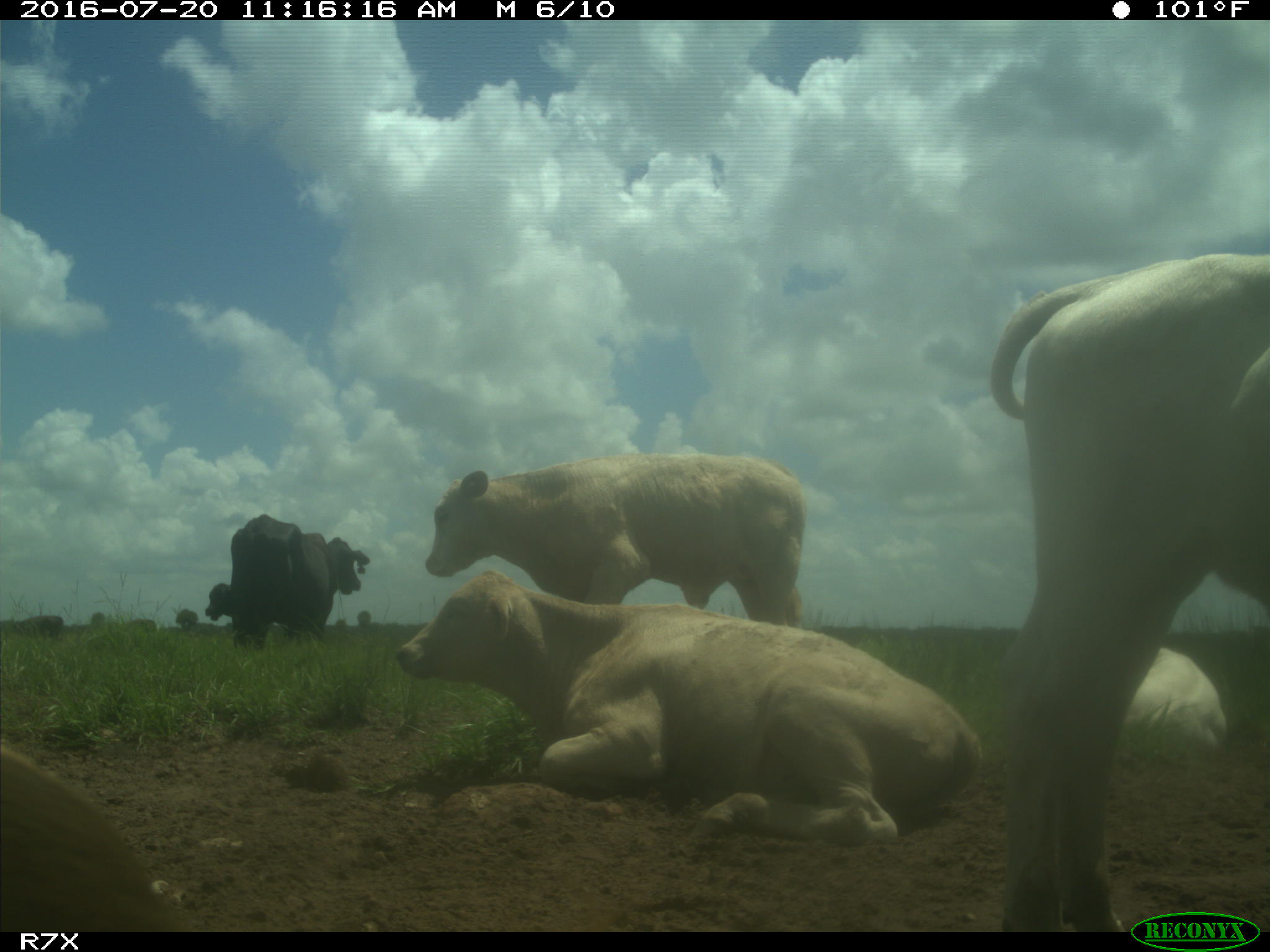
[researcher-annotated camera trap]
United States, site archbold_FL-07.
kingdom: Animalia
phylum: Chordata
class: Mammalia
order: Artiodactyla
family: Bovidae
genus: Bos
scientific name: Bos taurus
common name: domestic cow